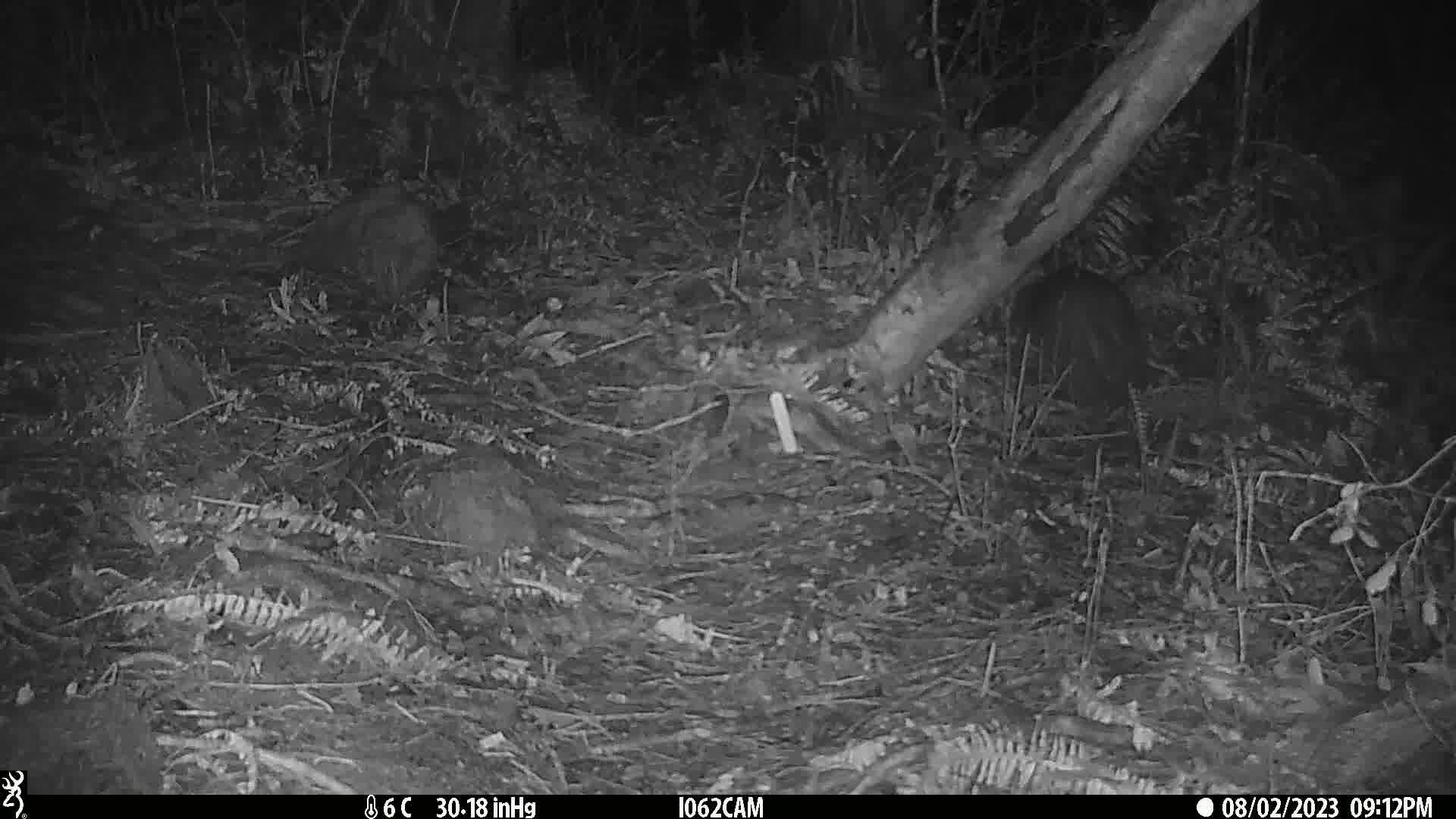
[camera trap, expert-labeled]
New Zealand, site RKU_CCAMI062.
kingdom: Animalia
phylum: Chordata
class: Aves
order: Apterygiformes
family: Apterygidae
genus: Apteryx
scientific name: Apteryx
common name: kiwi